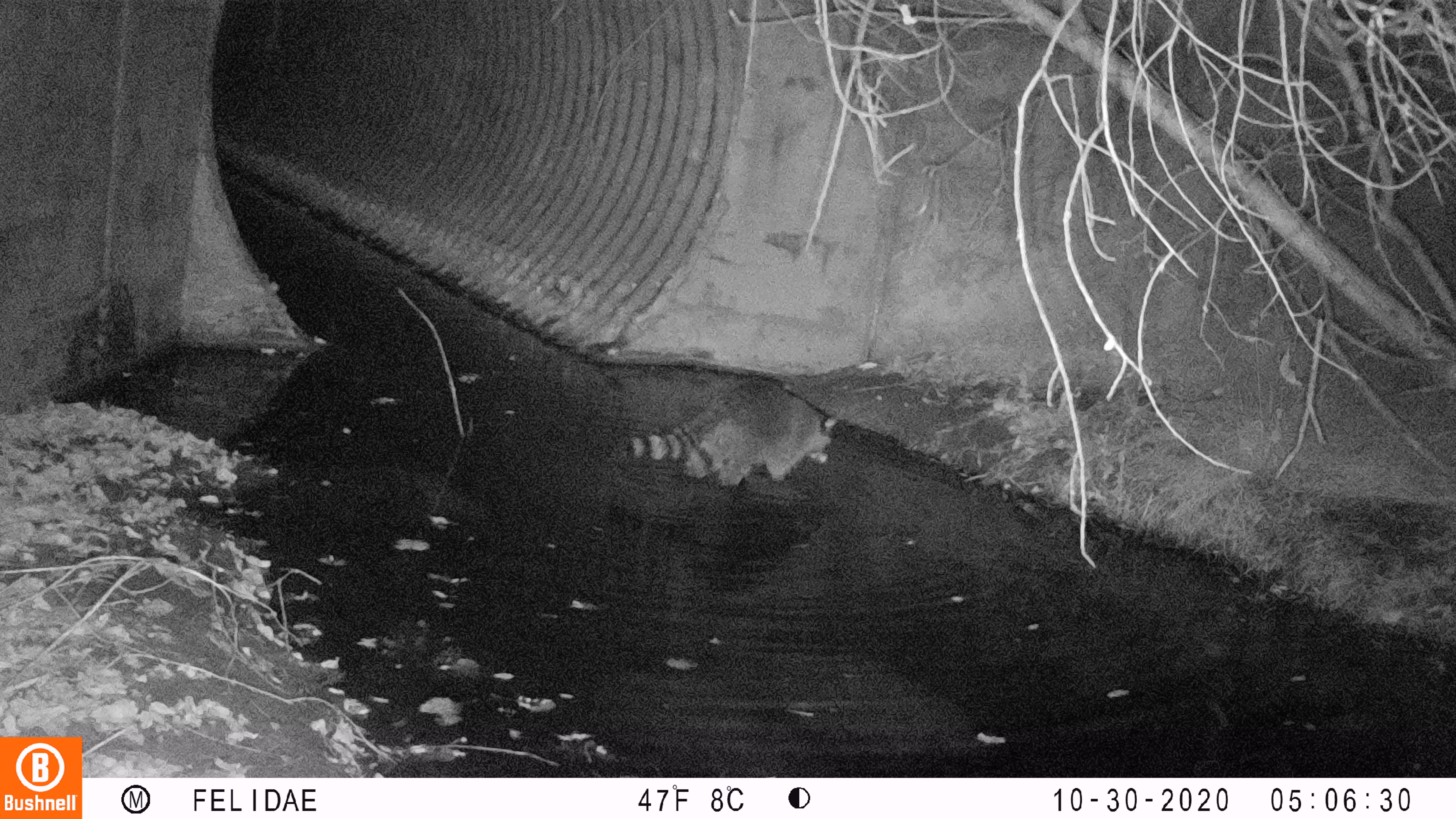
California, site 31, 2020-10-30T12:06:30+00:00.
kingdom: Animalia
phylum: Chordata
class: Mammalia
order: Carnivora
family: Procyonidae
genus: Procyon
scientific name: Procyon lotor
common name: raccoon